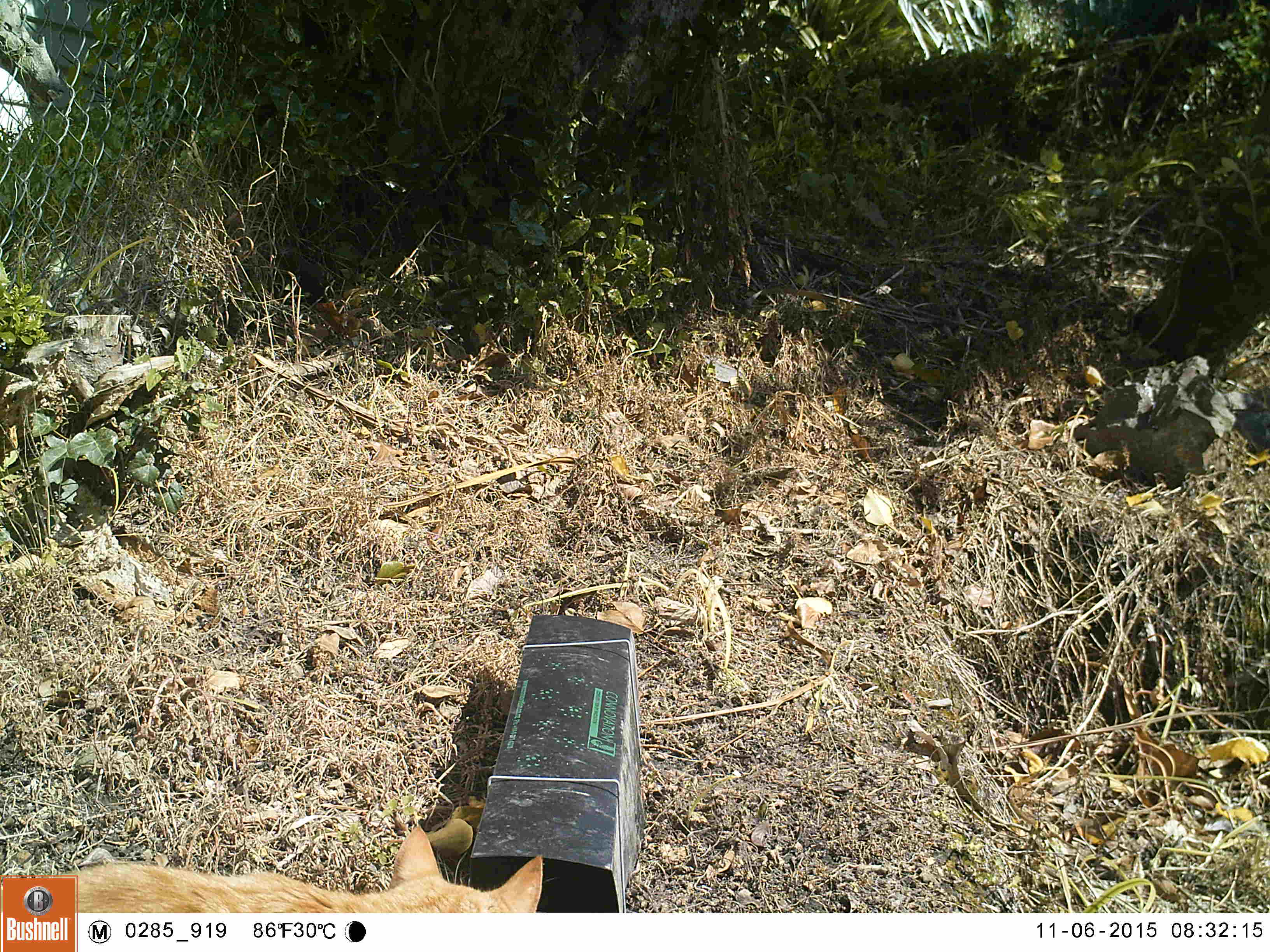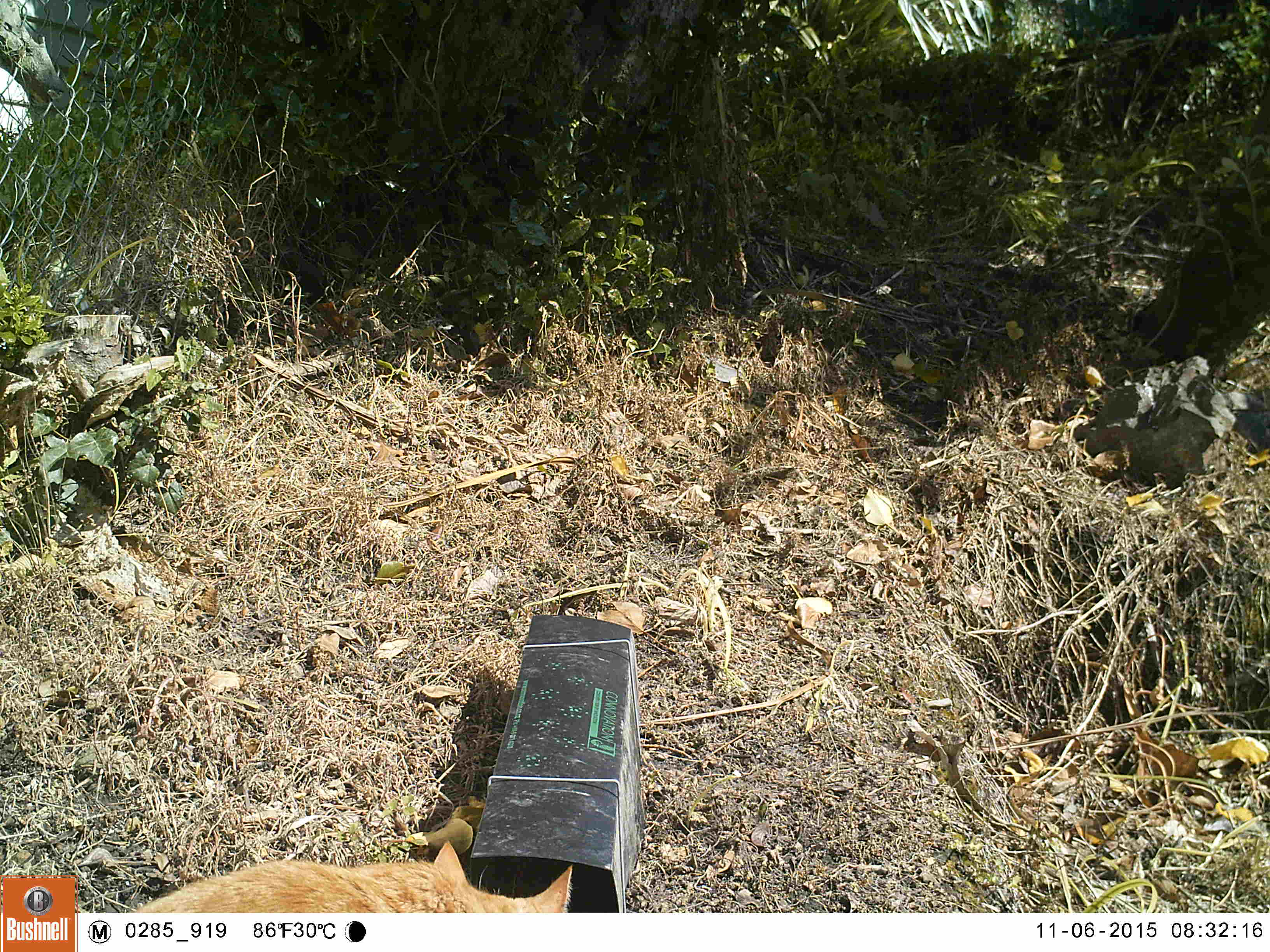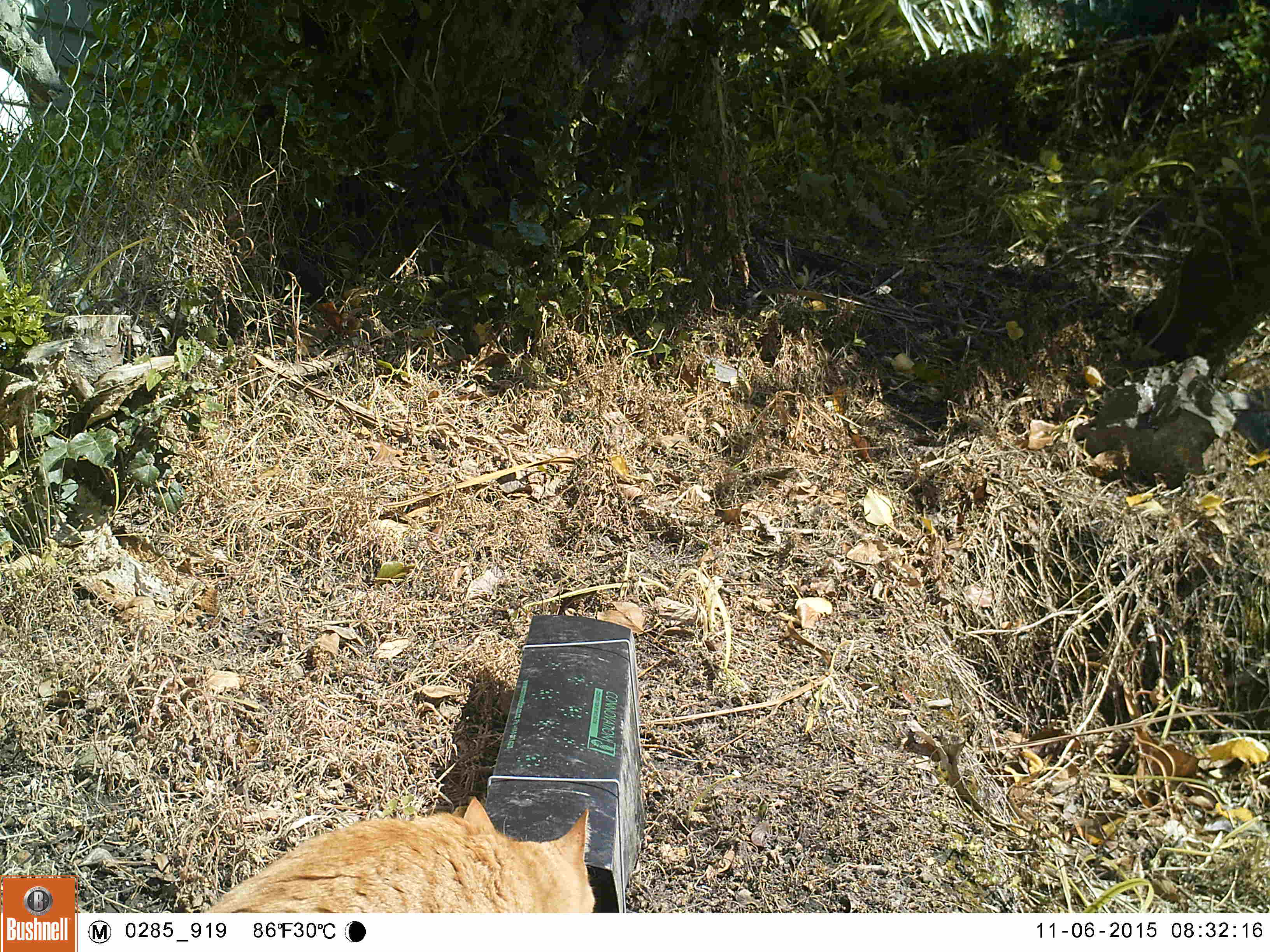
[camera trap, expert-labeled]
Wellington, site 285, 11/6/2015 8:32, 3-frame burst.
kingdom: Animalia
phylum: Chordata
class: Mammalia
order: Carnivora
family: Felidae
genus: Felis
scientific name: Felis catus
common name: cat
Cat (Felis catus).